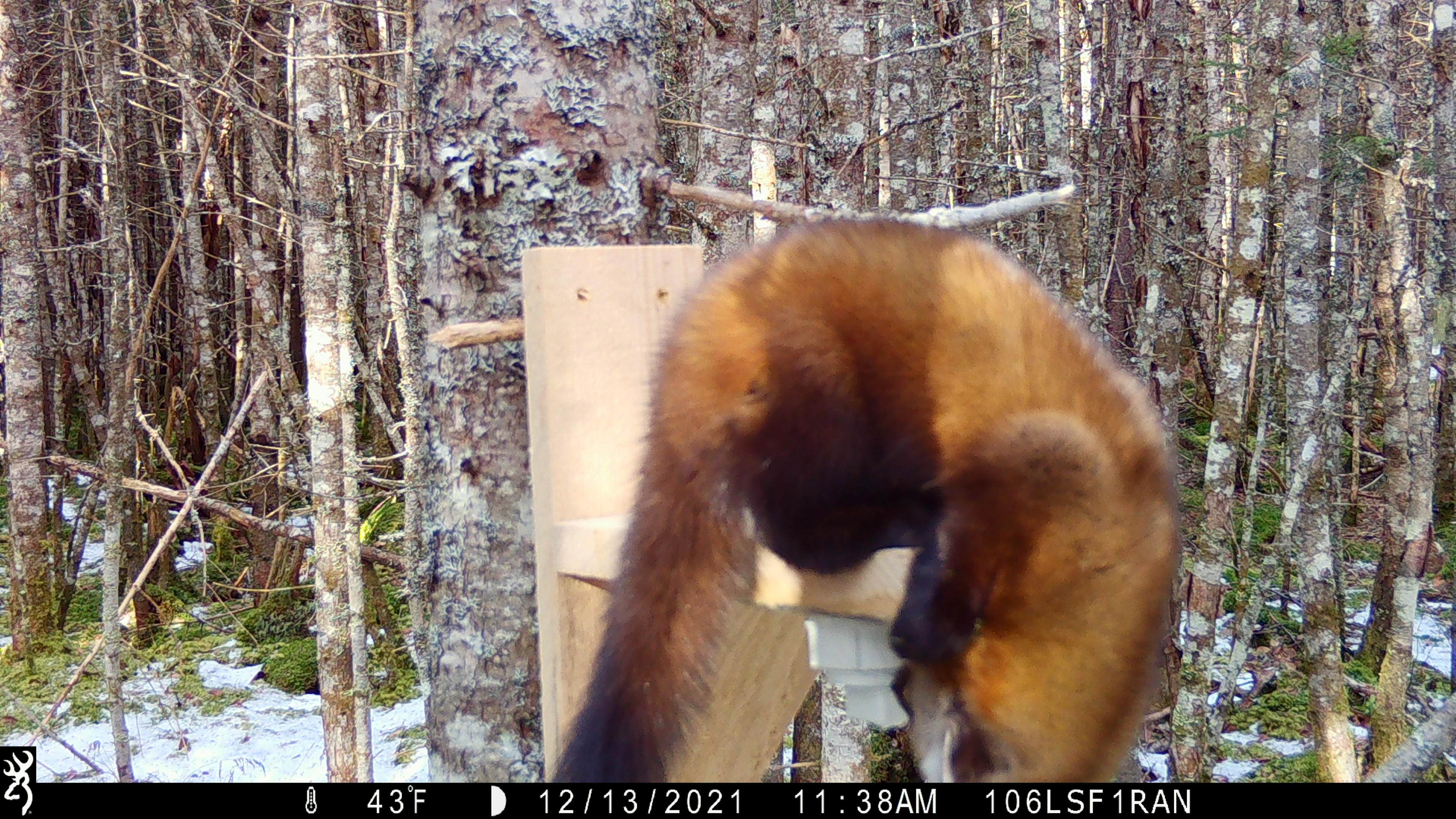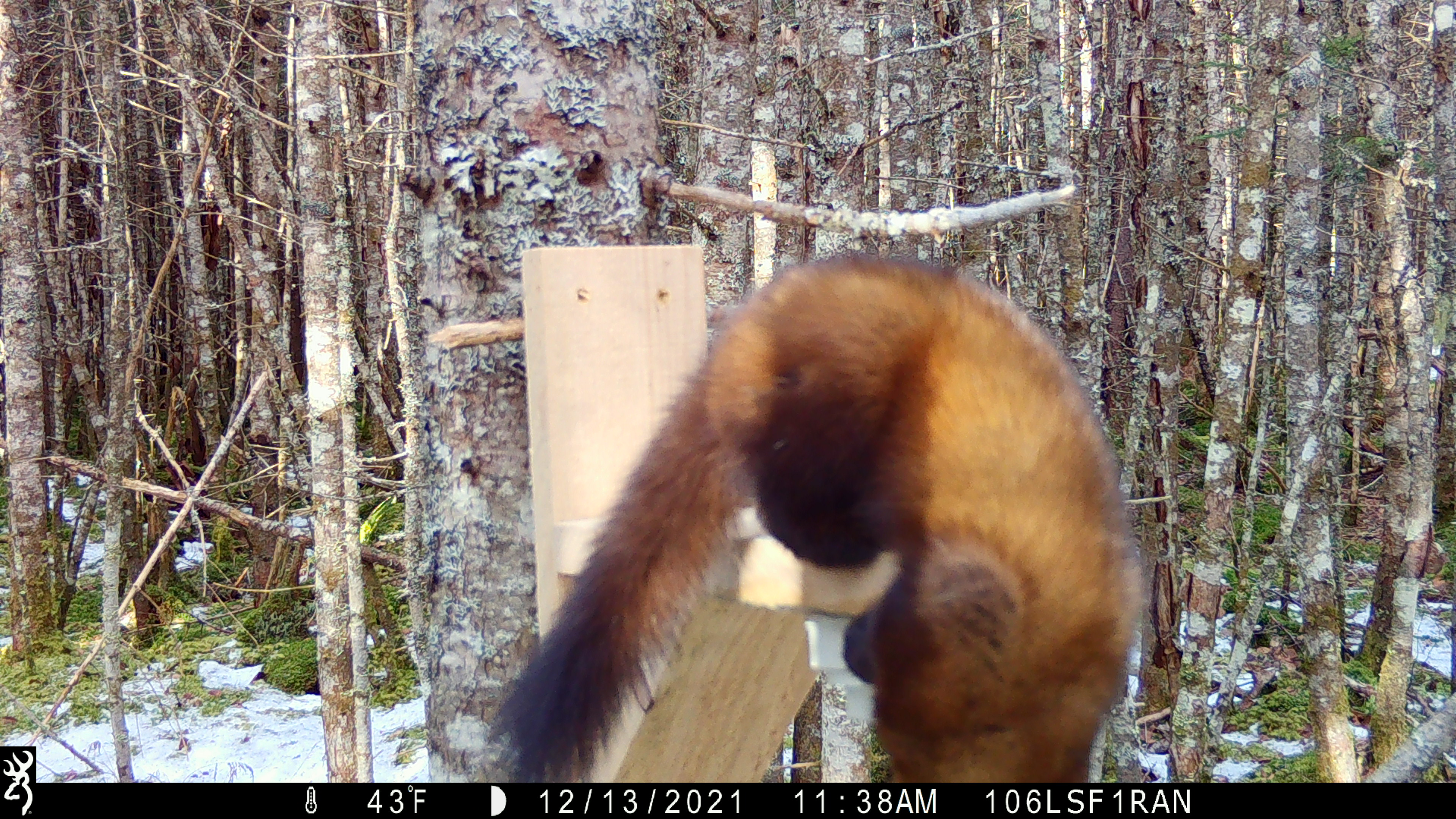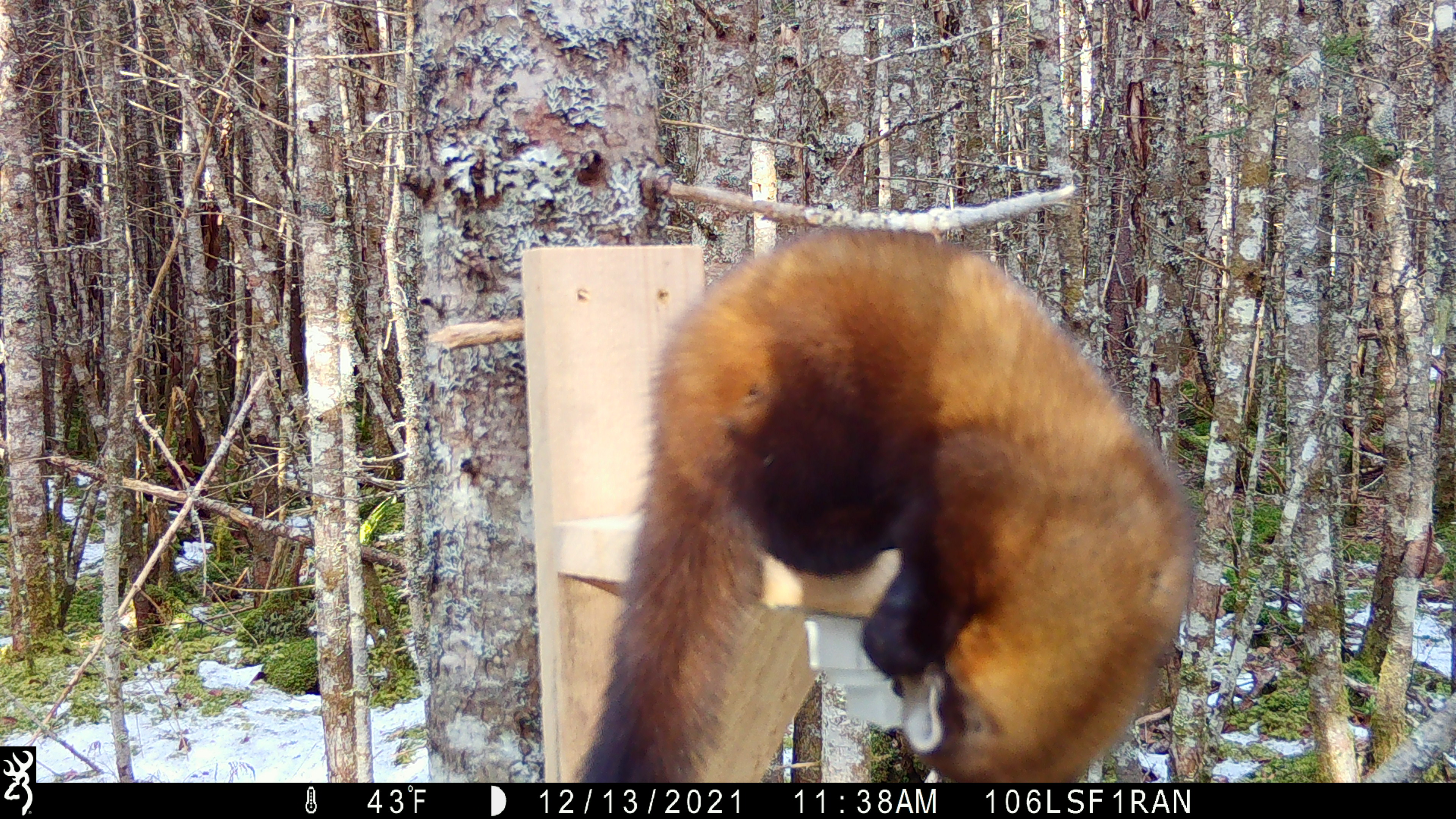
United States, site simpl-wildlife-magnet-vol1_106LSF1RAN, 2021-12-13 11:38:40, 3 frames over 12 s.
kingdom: Animalia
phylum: Chordata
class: Mammalia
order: Carnivora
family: Mustelidae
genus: Martes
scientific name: Martes americana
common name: american marten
American marten (Martes americana).